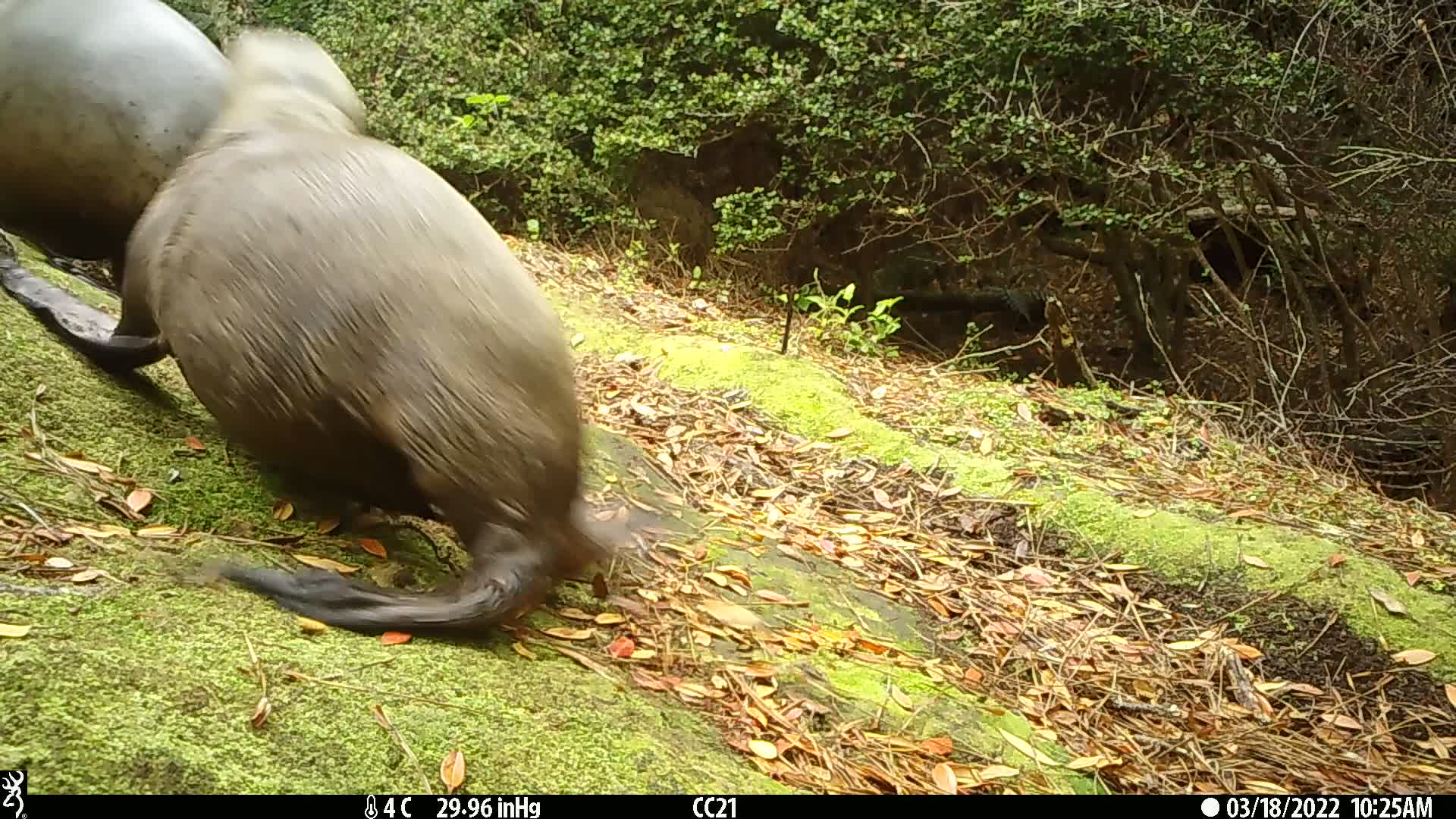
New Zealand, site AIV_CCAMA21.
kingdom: Animalia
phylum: Chordata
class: Mammalia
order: Carnivora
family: Otariidae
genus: Phocarctos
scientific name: Phocarctos hookeri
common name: new zealand sea lion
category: sealion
Sealion (new zealand sea lion) (Phocarctos hookeri).